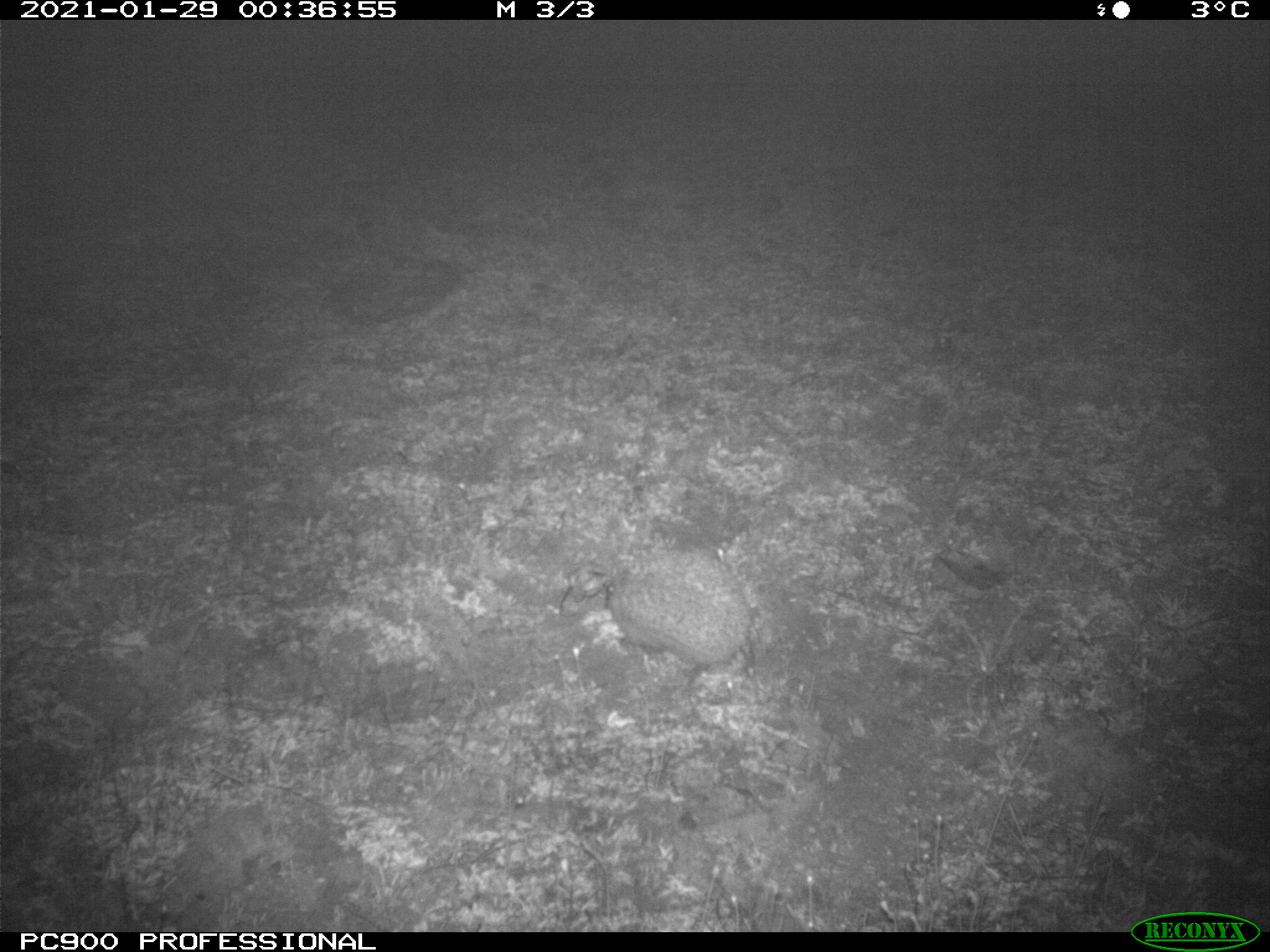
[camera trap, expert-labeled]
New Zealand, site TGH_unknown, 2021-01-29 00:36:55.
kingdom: Animalia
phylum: Chordata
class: Mammalia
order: Eulipotyphla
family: Erinaceidae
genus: Erinaceus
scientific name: Erinaceus europaeus europaeus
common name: european hedgehog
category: hedgehog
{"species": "hedgehog (european hedgehog) (Erinaceus europaeus europaeus)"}